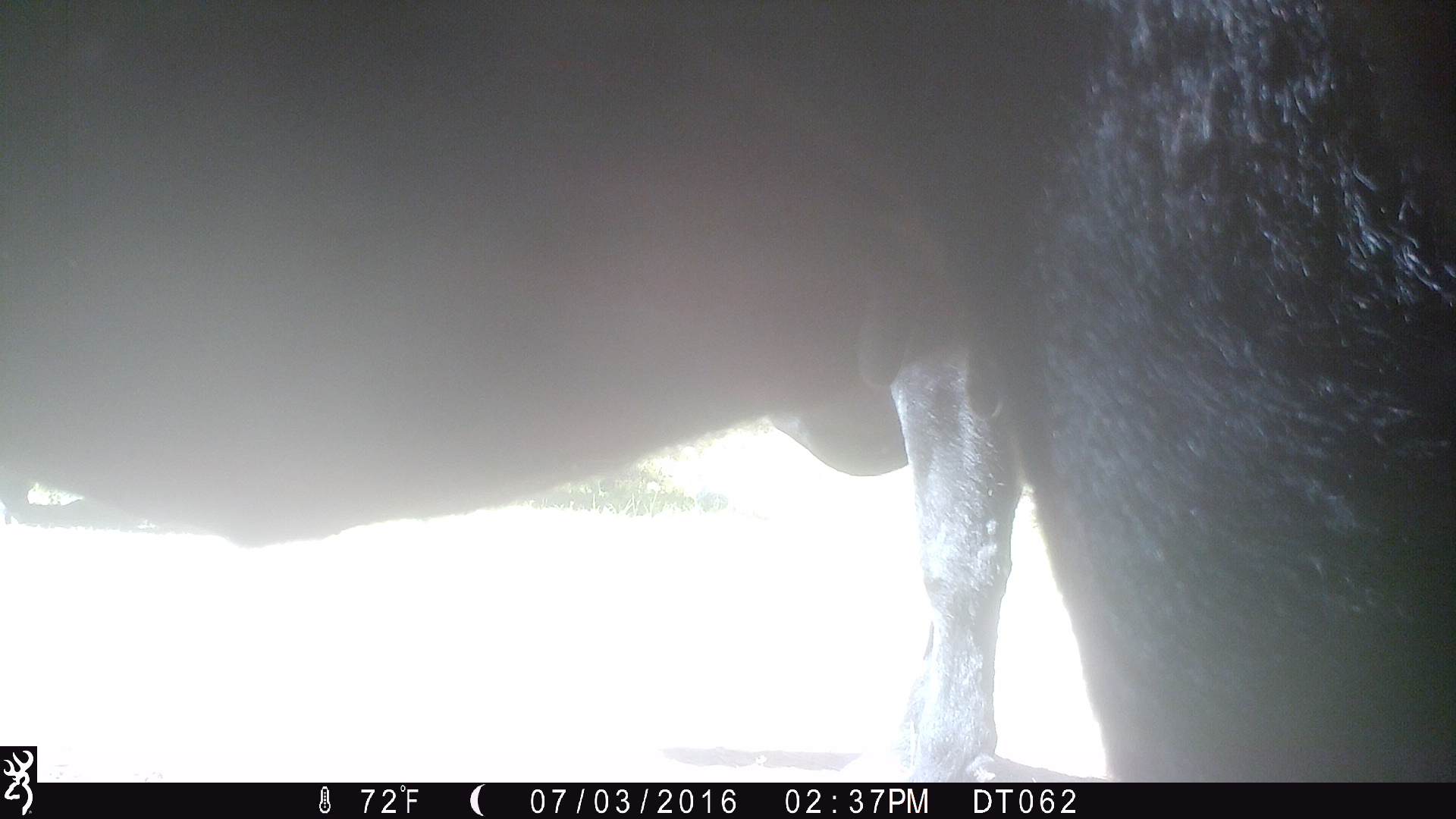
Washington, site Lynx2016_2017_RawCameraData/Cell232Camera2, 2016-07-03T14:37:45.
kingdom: Animalia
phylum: Chordata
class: Mammalia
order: Artiodactyla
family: Bovidae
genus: Bos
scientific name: Bos taurus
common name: domestic cattle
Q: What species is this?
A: Domestic cattle (Bos taurus).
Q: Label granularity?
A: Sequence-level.